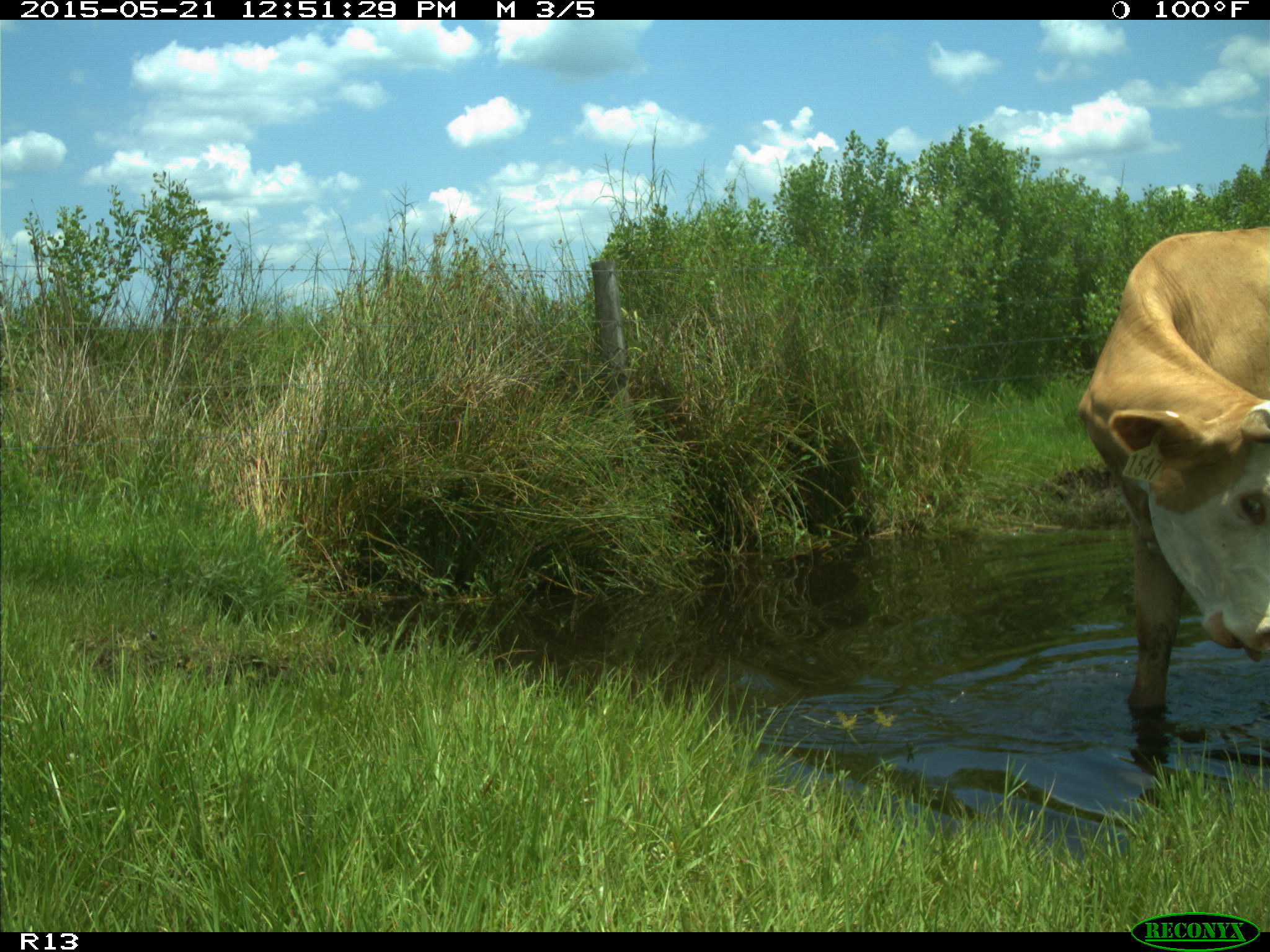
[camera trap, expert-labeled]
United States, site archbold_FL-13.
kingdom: Animalia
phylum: Chordata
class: Mammalia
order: Artiodactyla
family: Bovidae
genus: Bos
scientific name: Bos taurus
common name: domestic cow